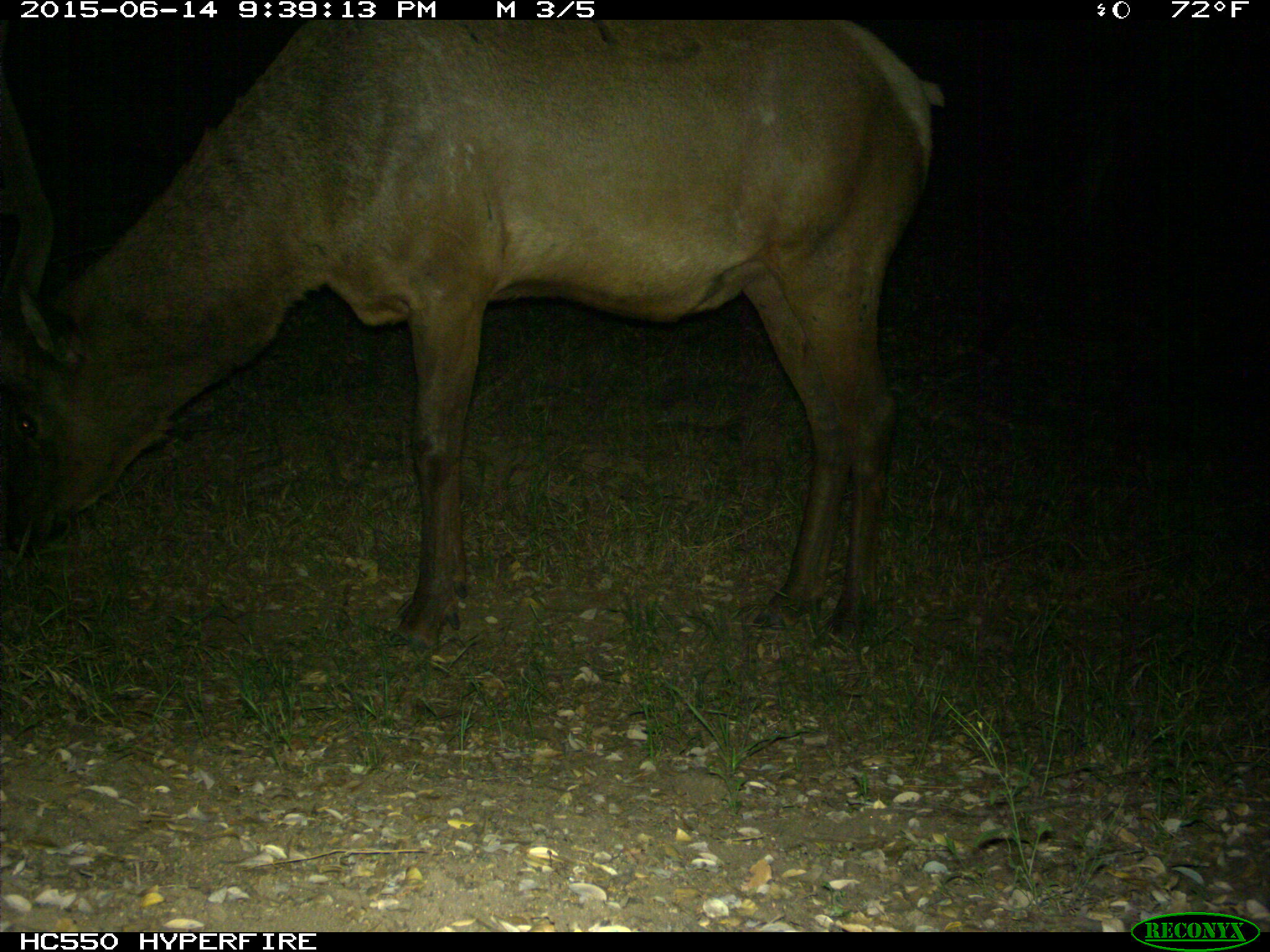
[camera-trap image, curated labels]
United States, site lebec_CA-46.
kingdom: Animalia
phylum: Chordata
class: Mammalia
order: Artiodactyla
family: Cervidae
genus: Cervus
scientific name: Cervus canadensis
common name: elk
Cervus canadensis (elk).